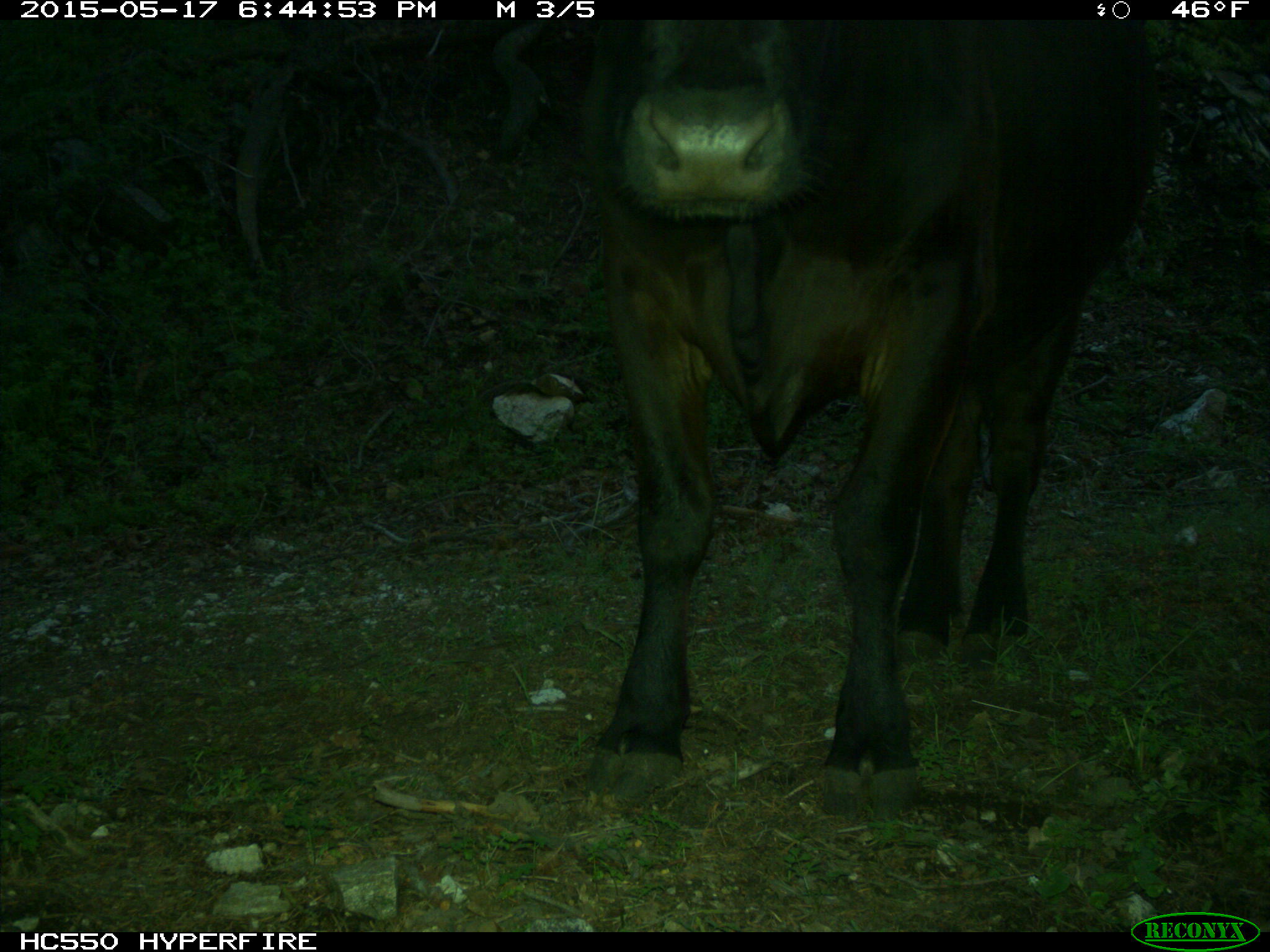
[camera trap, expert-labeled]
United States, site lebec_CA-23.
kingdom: Animalia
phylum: Chordata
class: Mammalia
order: Artiodactyla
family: Bovidae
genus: Bos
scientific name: Bos taurus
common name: domestic cow